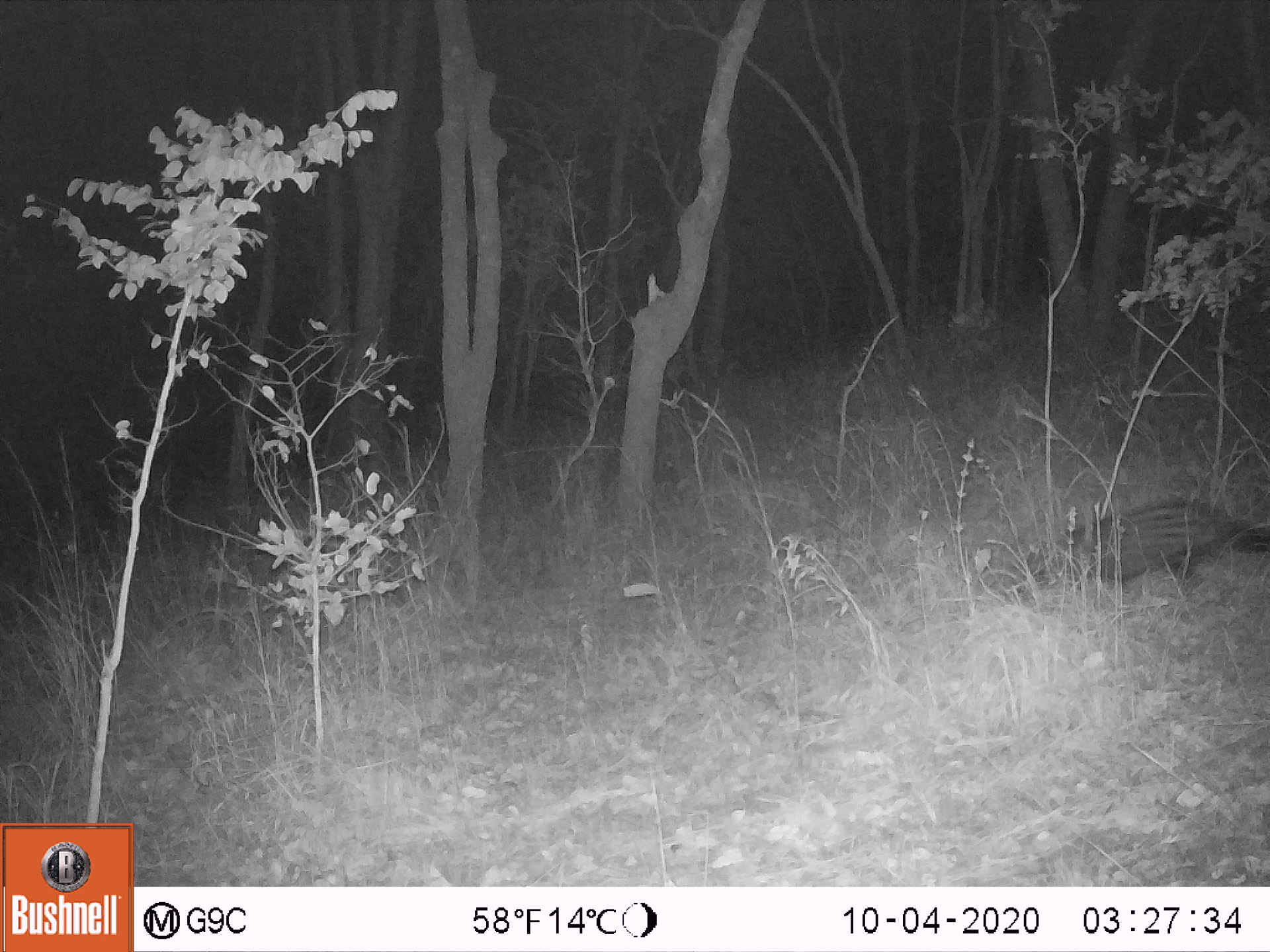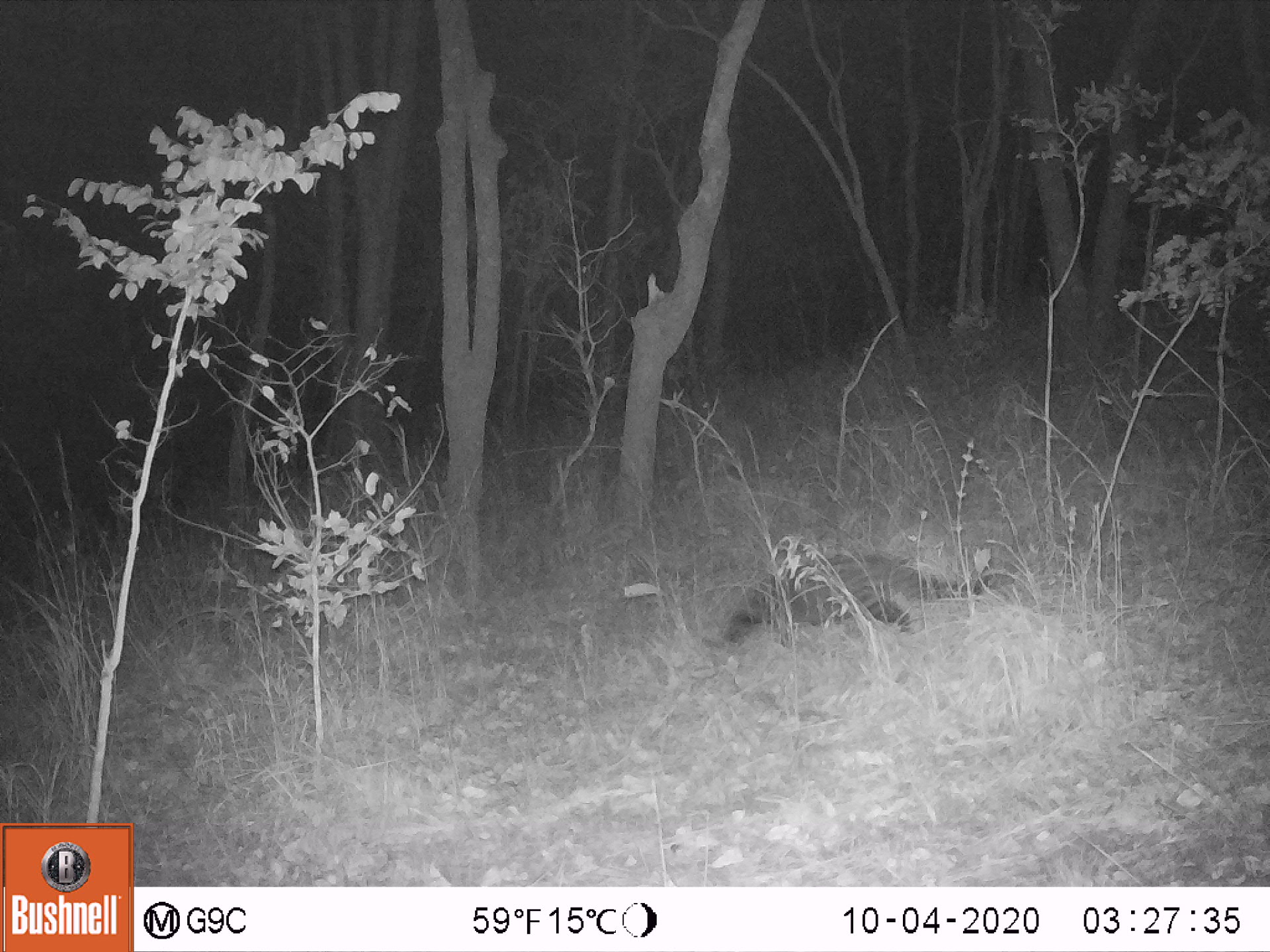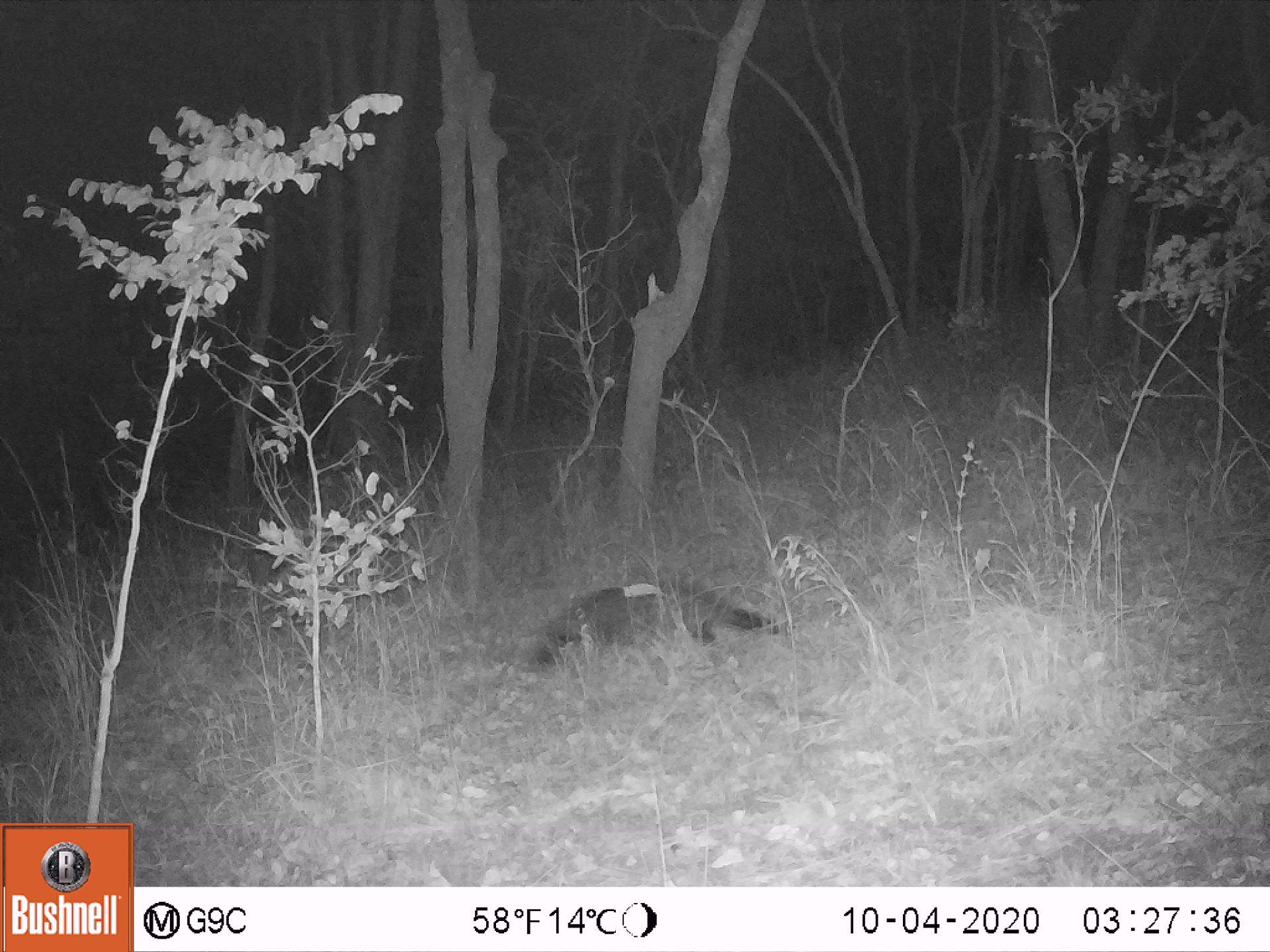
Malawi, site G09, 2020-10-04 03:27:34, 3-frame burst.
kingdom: Animalia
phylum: Chordata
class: Mammalia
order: Carnivora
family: Viverridae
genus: Civettictis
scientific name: Civettictis civetta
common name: african civet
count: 1